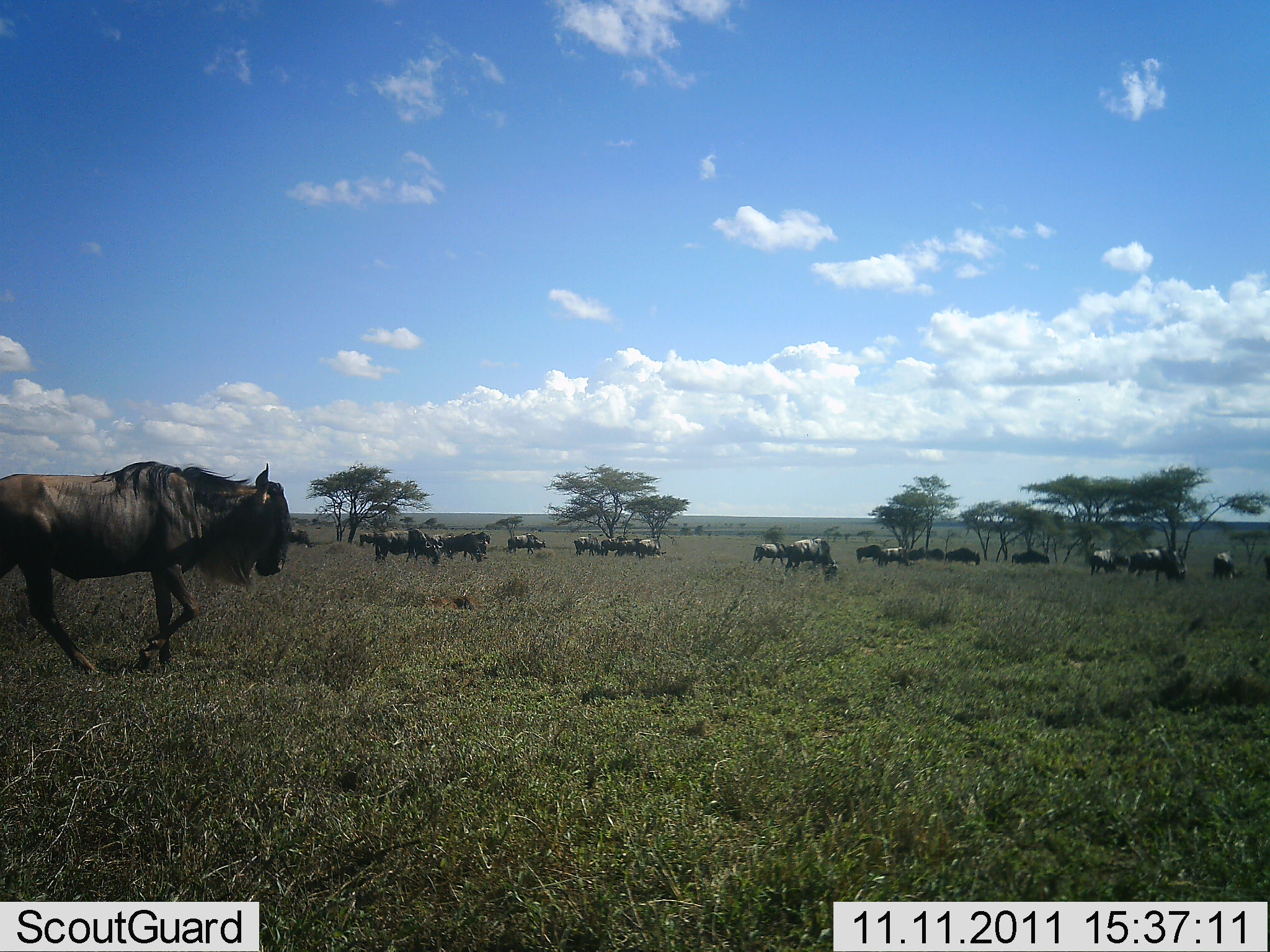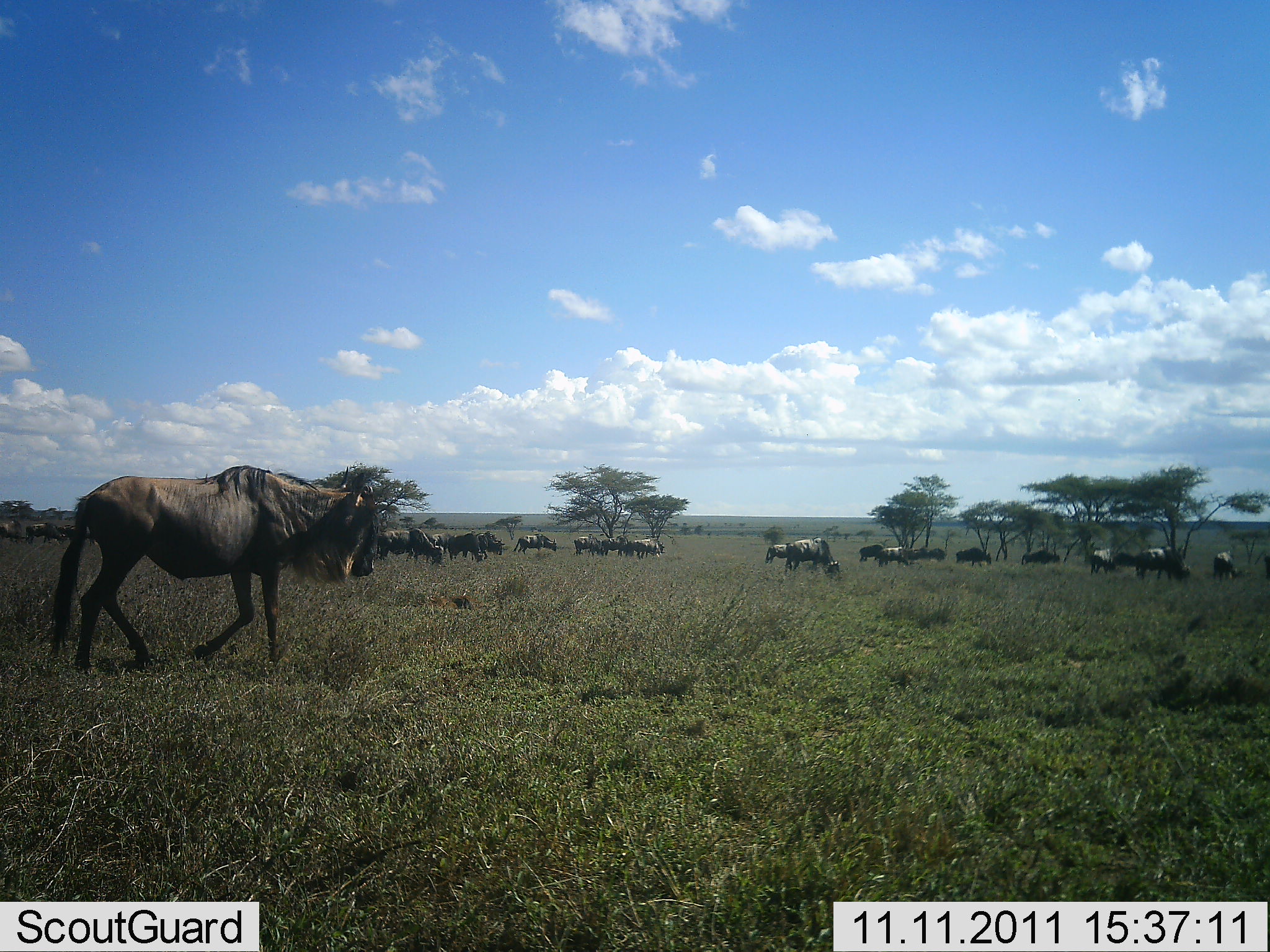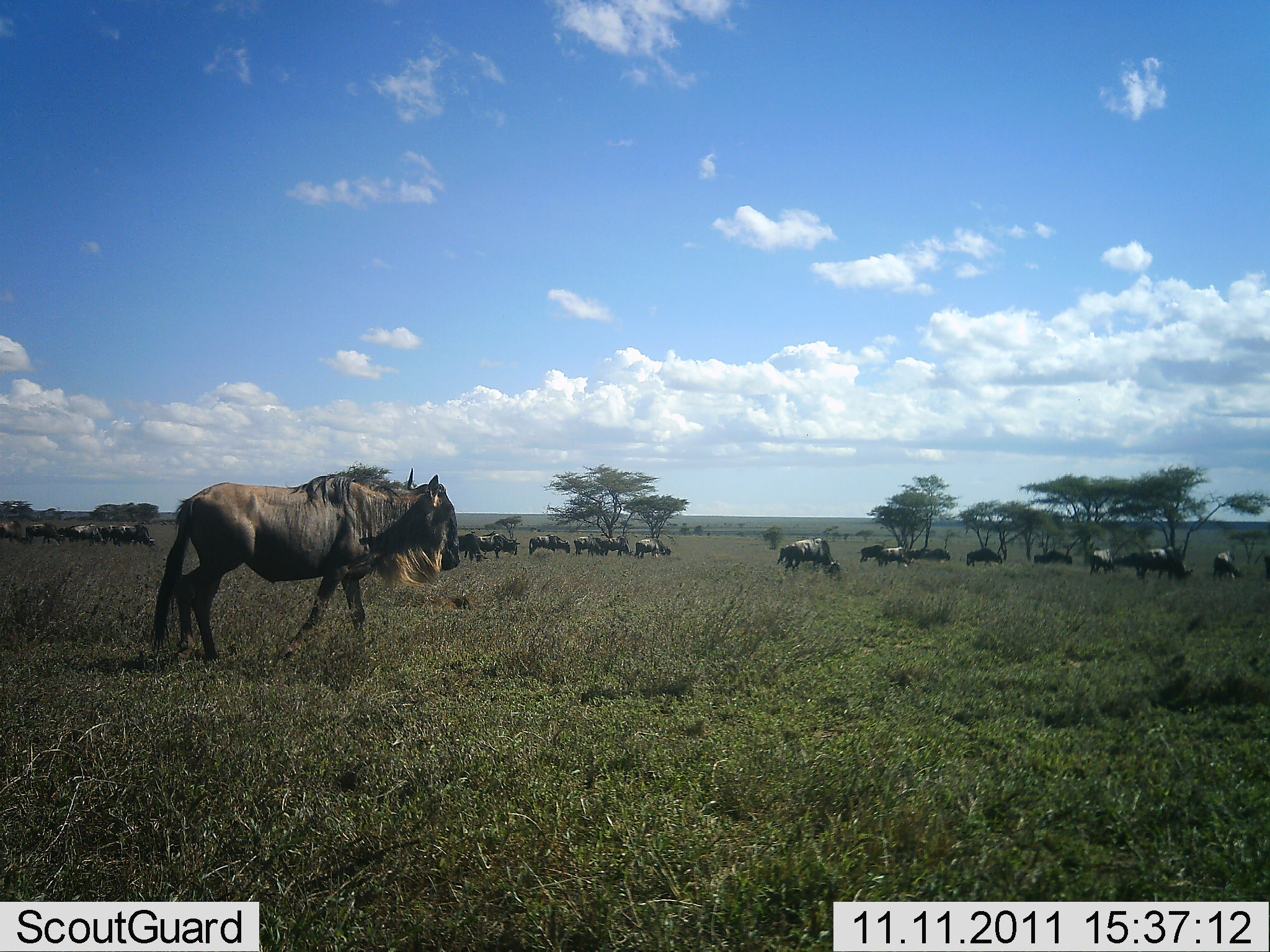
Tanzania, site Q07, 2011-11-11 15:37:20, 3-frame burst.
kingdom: Animalia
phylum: Chordata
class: Mammalia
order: Artiodactyla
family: Bovidae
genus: Connochaetes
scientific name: Connochaetes taurinus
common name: blue wildebeest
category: wildebeest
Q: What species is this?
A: Wildebeest (blue wildebeest) (Connochaetes taurinus).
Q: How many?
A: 11-50.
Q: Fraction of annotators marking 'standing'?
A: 55%.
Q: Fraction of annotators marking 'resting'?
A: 0%.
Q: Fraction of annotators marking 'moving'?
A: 82%.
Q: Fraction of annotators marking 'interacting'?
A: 0%.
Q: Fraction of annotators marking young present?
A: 0%.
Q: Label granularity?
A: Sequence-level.